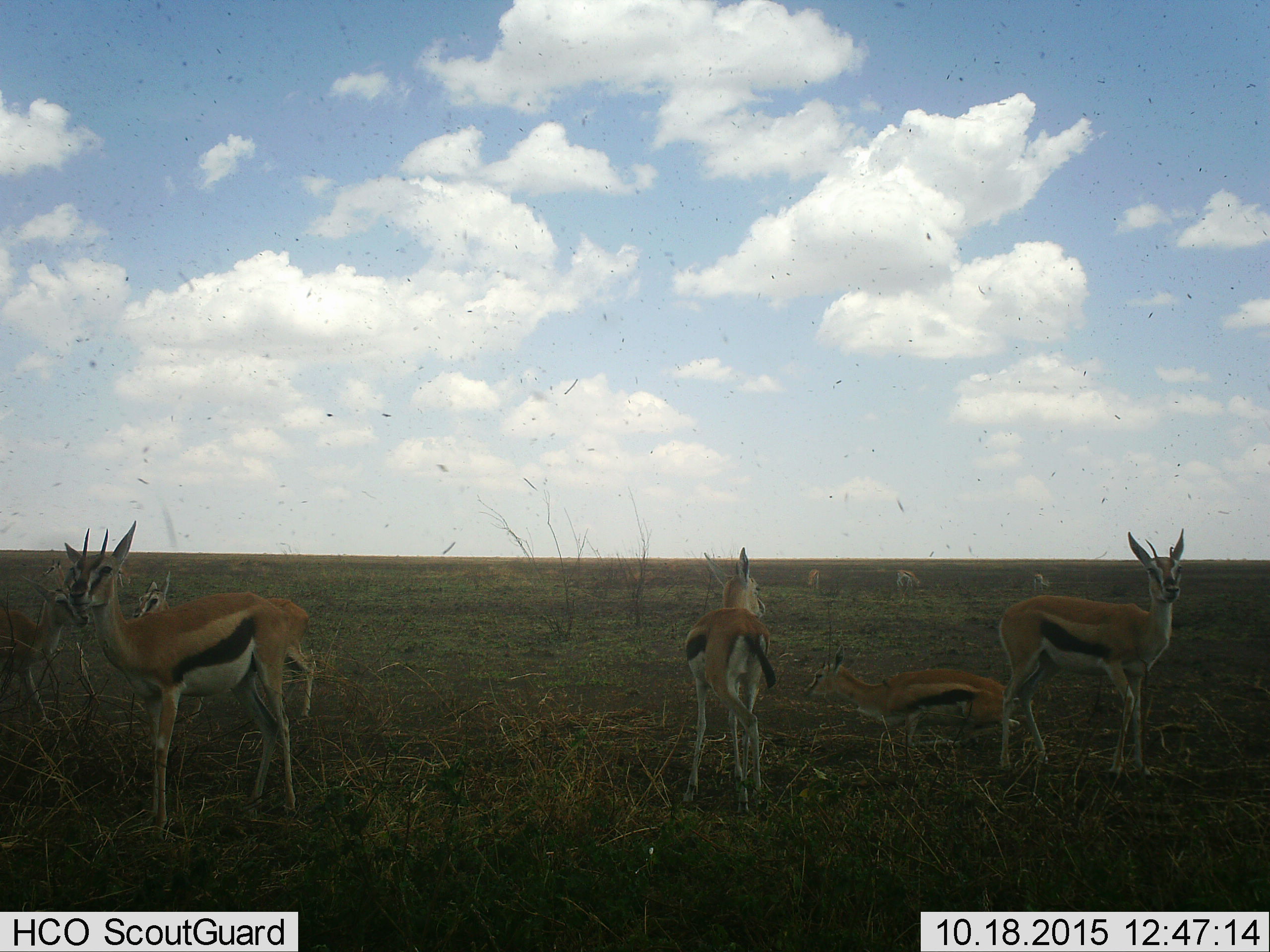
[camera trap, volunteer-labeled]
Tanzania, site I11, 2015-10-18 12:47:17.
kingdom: Animalia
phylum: Chordata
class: Mammalia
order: Artiodactyla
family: Bovidae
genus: Eudorcas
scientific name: Eudorcas thomsonii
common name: thomson's gazelle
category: gazellethomsons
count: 10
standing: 89%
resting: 33%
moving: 11%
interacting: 22%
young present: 44%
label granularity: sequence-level